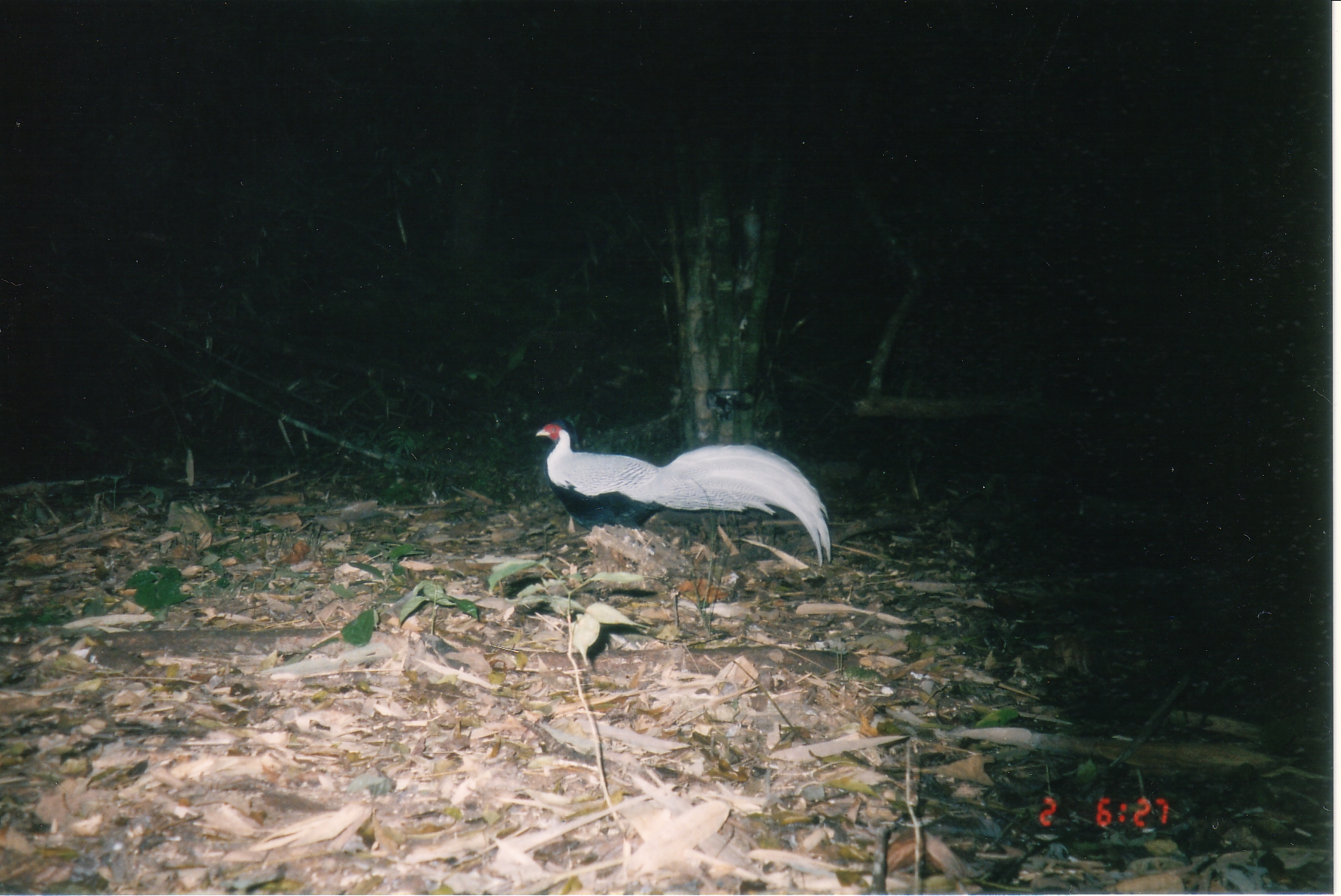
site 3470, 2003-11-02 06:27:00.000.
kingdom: Animalia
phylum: Chordata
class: Aves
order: Galliformes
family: Phasianidae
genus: Lophura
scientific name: Lophura nycthemera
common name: silver pheasant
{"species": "Lophura nycthemera (silver pheasant)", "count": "1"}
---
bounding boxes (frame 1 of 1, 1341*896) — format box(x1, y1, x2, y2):
lophura nycthemera: box(535, 417, 831, 567)